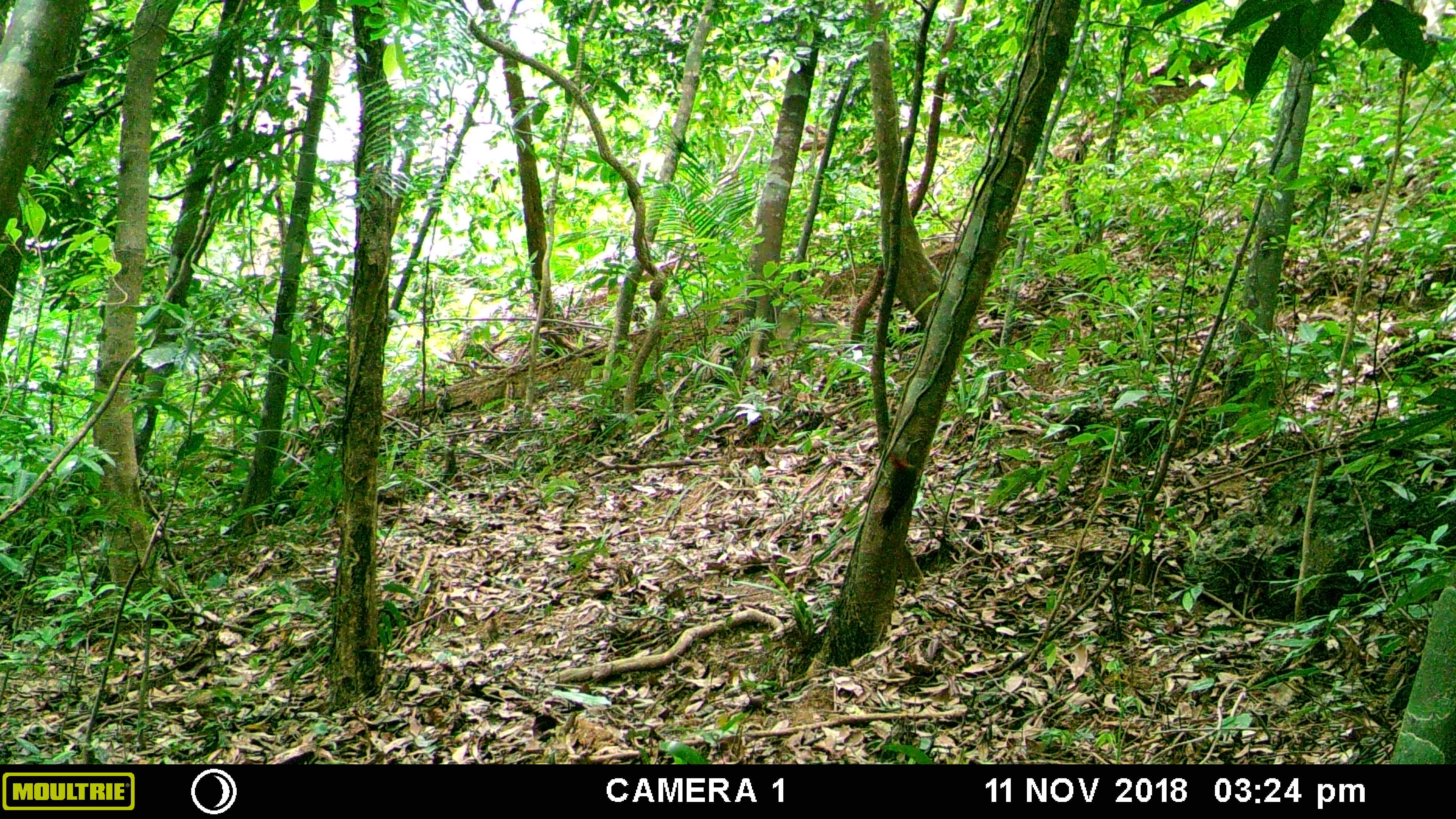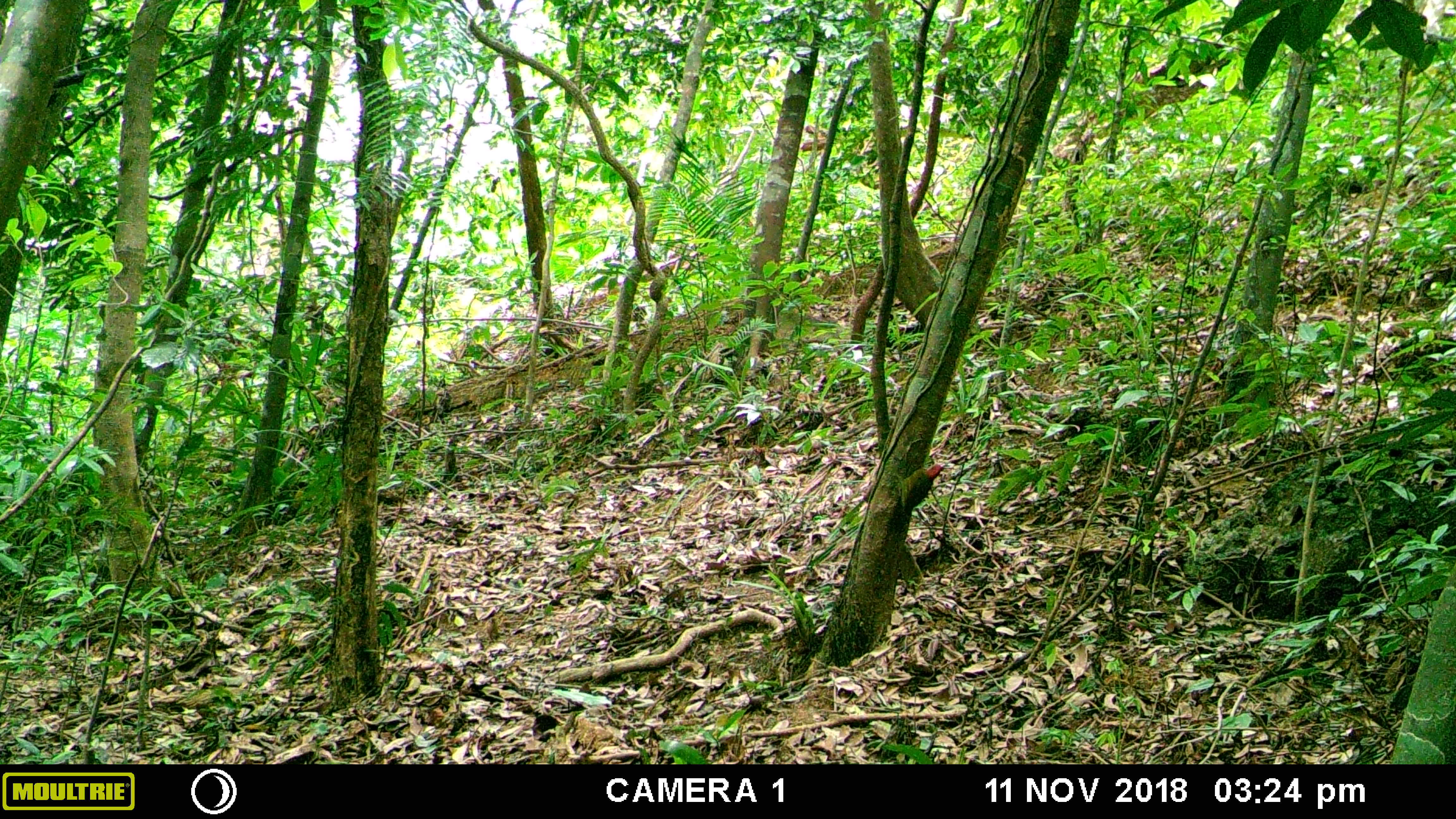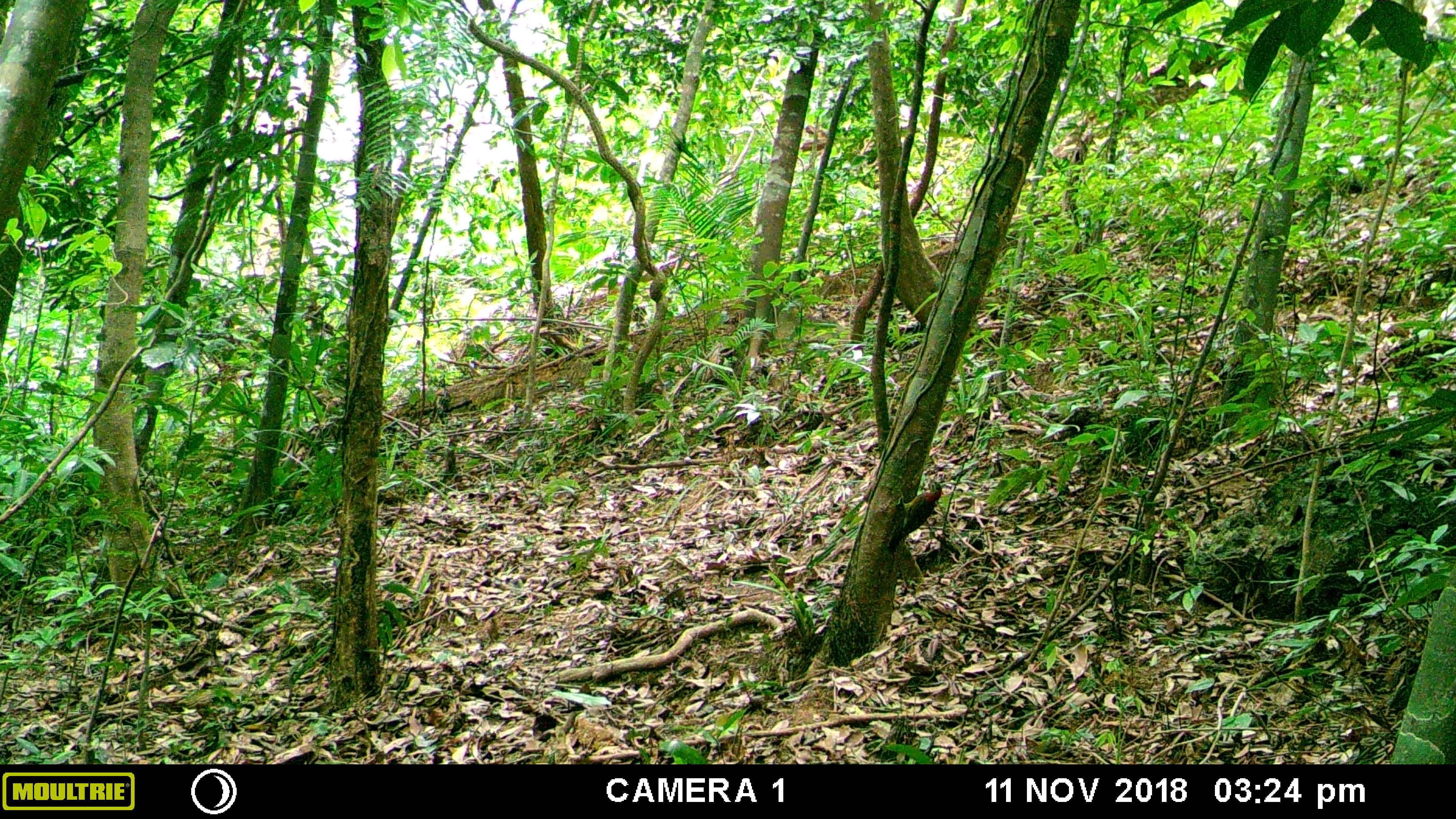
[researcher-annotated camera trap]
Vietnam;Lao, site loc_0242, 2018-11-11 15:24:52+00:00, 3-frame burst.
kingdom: Animalia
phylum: Chordata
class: Aves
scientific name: Aves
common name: bird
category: unidentified bird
Unidentified bird (bird) (Aves). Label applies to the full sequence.